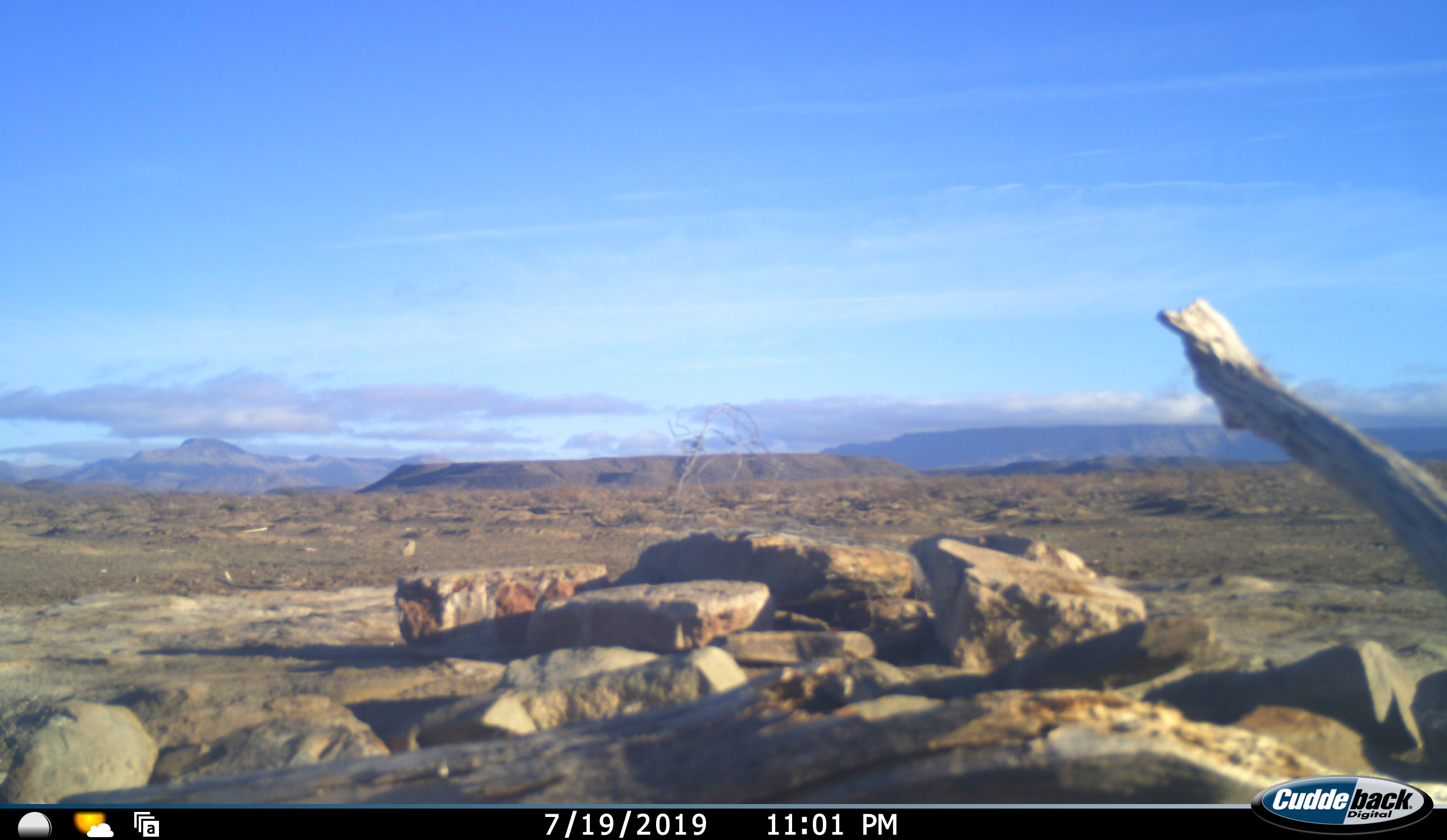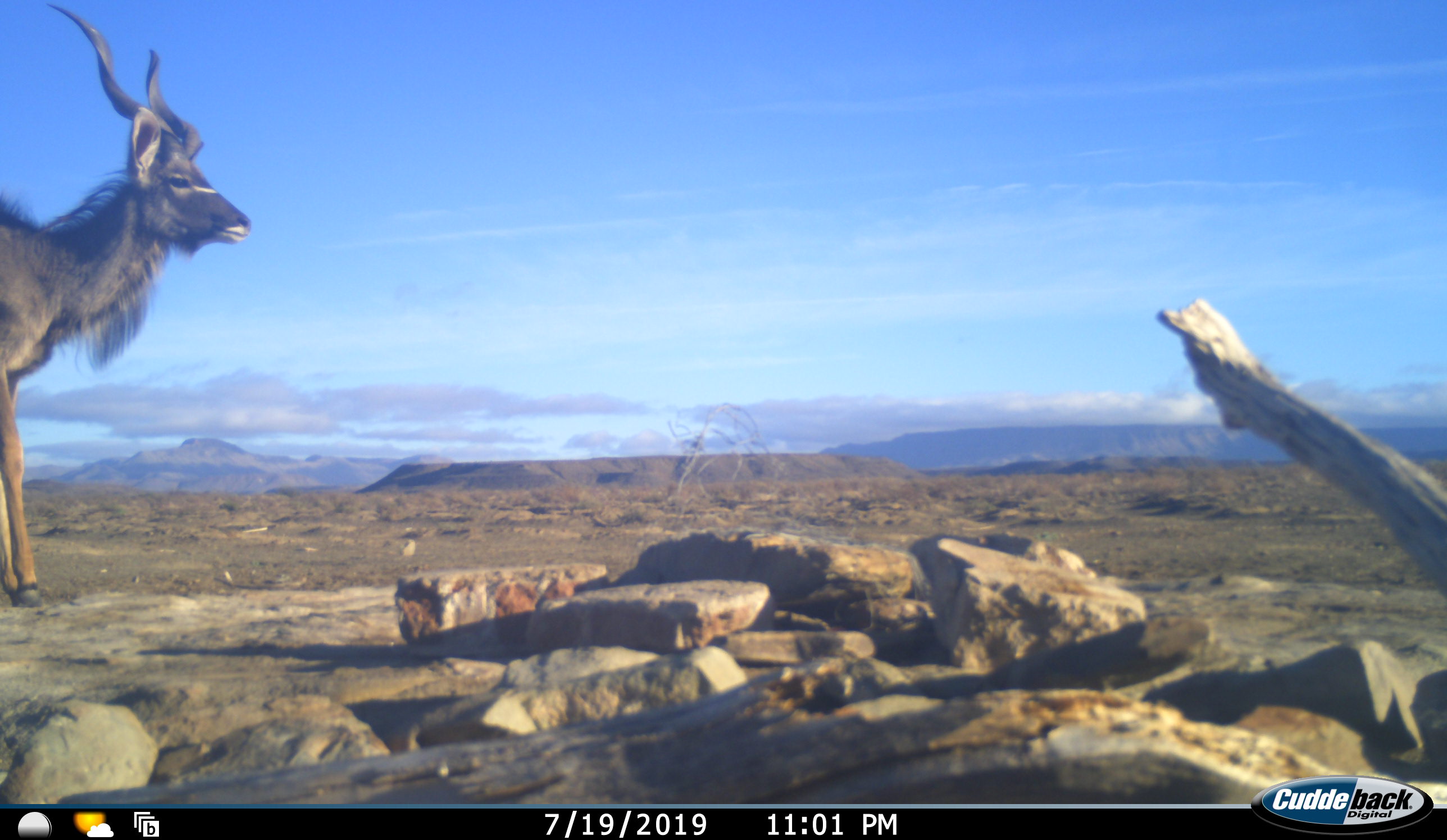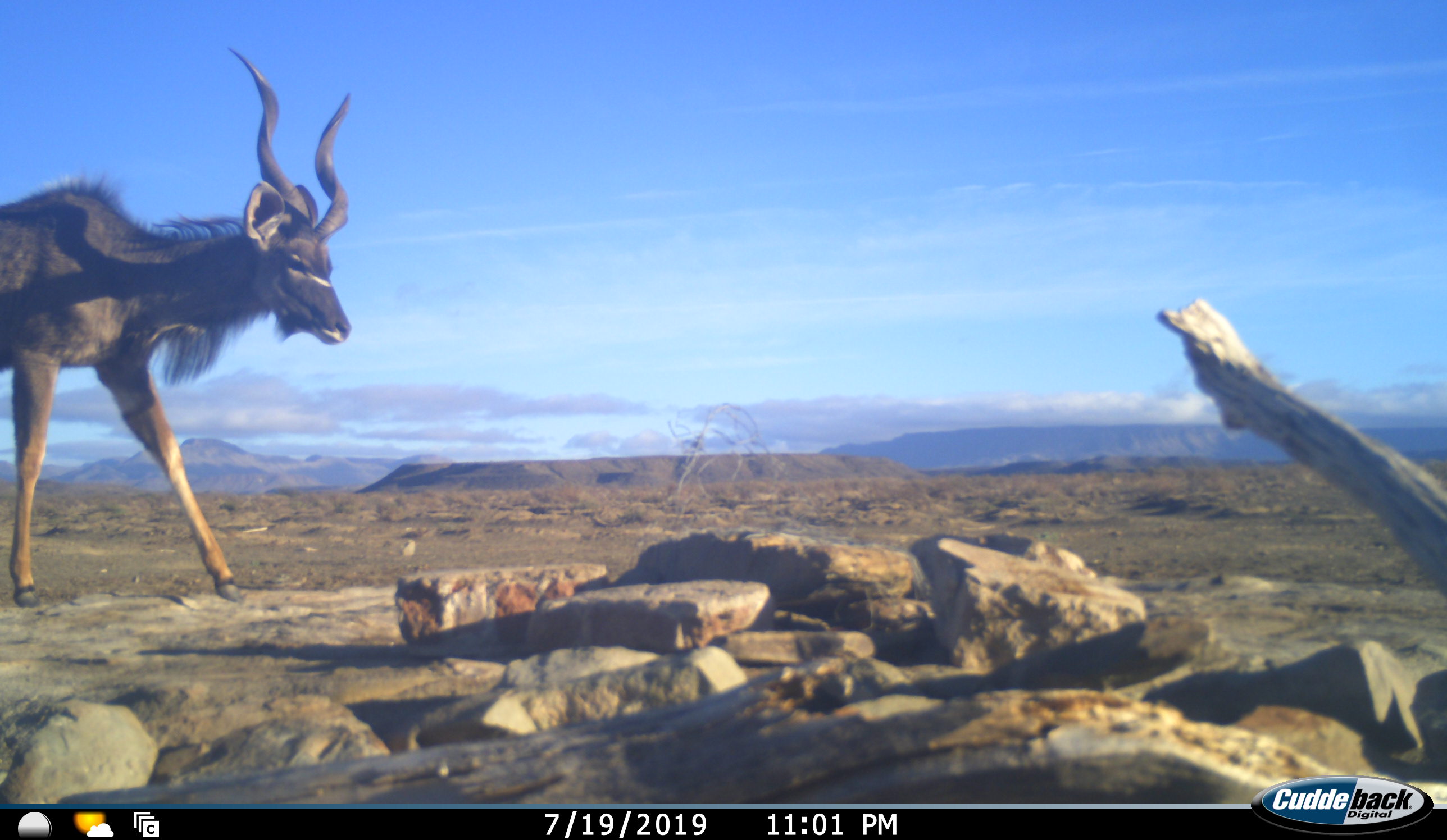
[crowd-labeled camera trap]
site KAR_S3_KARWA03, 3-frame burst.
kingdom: Animalia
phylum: Chordata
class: Mammalia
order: Artiodactyla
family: Bovidae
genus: Tragelaphus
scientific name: Tragelaphus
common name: kudu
Kudu (Tragelaphus), count 1. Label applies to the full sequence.